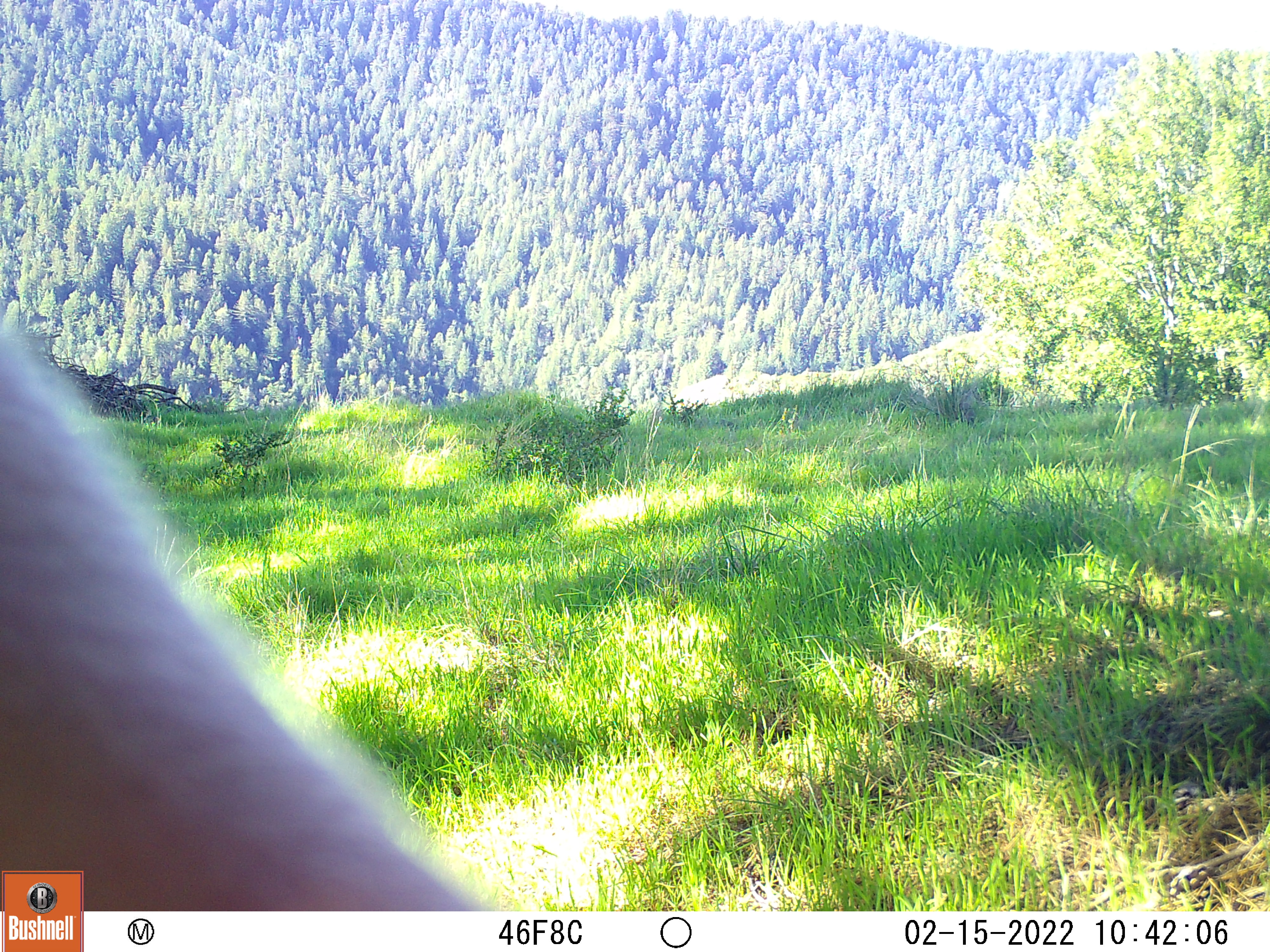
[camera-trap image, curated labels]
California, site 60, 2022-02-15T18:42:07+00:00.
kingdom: Animalia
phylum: Chordata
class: Mammalia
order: Artiodactyla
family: Cervidae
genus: Odocoileus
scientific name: Odocoileus hemionus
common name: mule deer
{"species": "mule deer (Odocoileus hemionus)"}